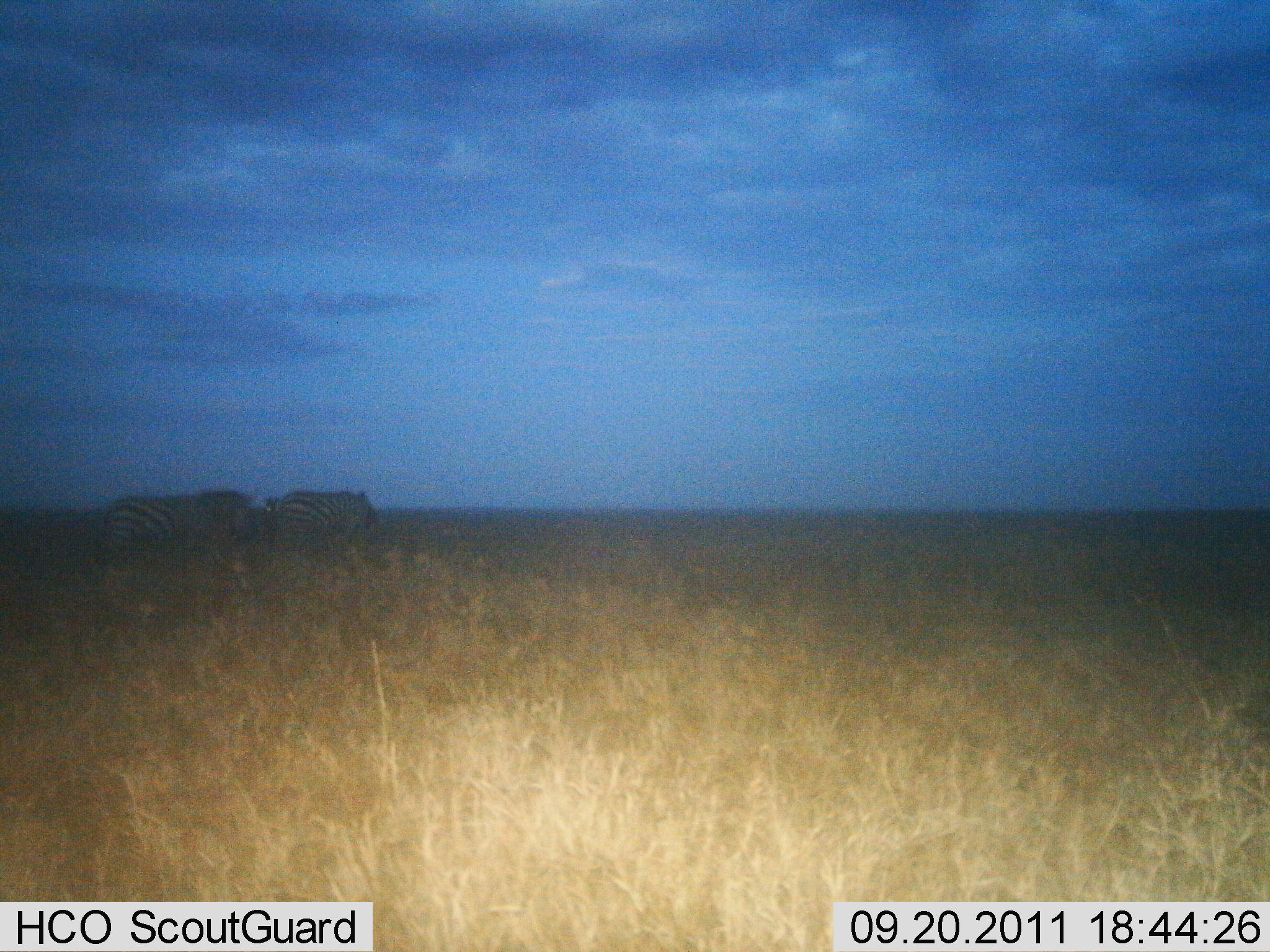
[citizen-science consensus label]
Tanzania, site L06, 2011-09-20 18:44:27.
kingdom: Animalia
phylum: Chordata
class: Mammalia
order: Perissodactyla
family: Equidae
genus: Equus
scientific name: Equus quagga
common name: plains zebra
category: zebra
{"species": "zebra (plains zebra) (Equus quagga)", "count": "2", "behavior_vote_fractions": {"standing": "50%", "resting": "0%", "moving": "50%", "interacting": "0%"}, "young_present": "0%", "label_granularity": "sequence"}